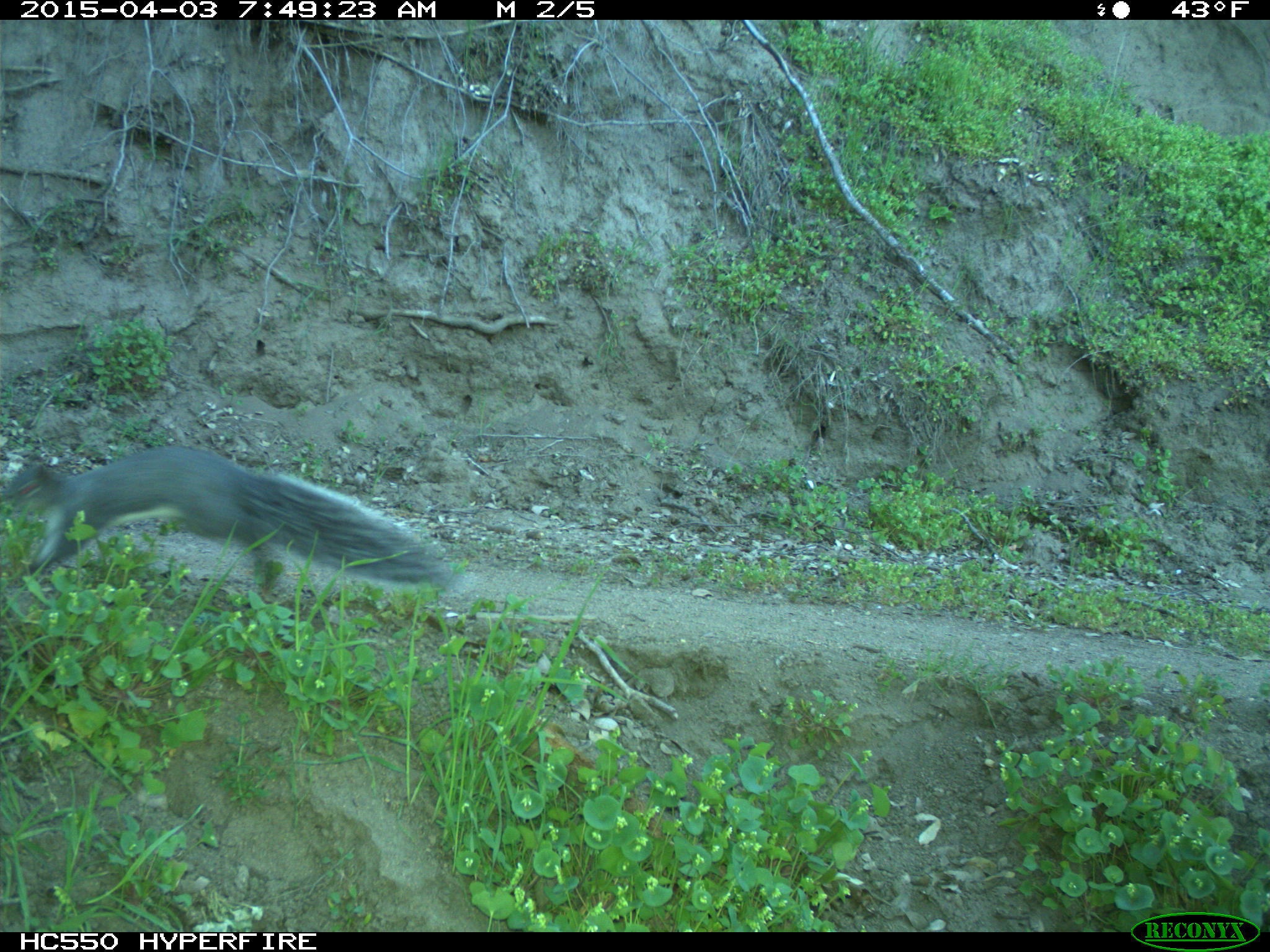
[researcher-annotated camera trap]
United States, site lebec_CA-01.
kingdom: Animalia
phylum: Chordata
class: Mammalia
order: Rodentia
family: Sciuridae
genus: Sciurus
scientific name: Sciurus carolinensis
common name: eastern gray squirrel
Sciurus carolinensis (eastern gray squirrel).